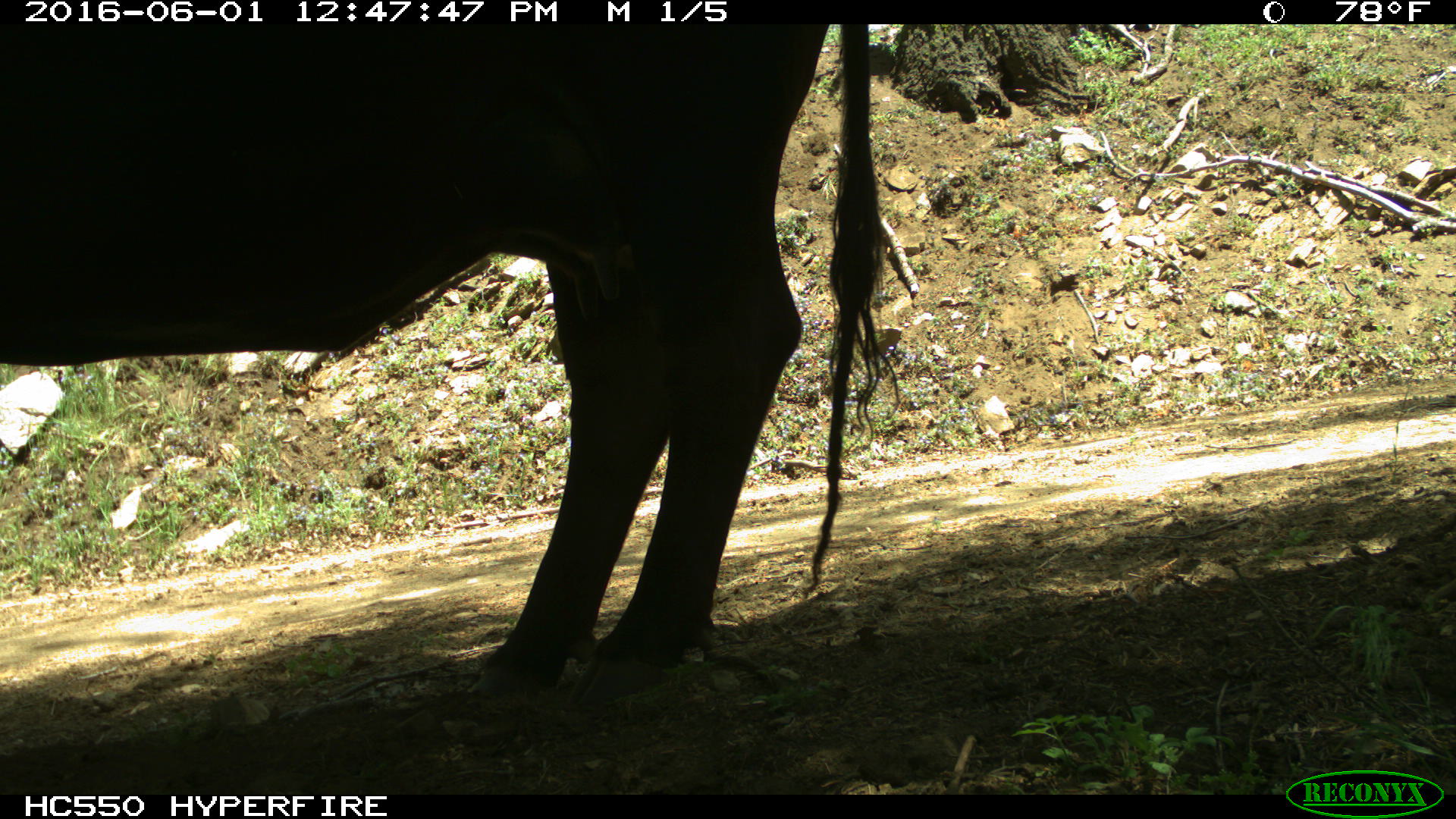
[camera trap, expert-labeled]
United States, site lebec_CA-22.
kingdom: Animalia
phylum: Chordata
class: Mammalia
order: Artiodactyla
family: Bovidae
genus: Bos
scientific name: Bos taurus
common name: domestic cow